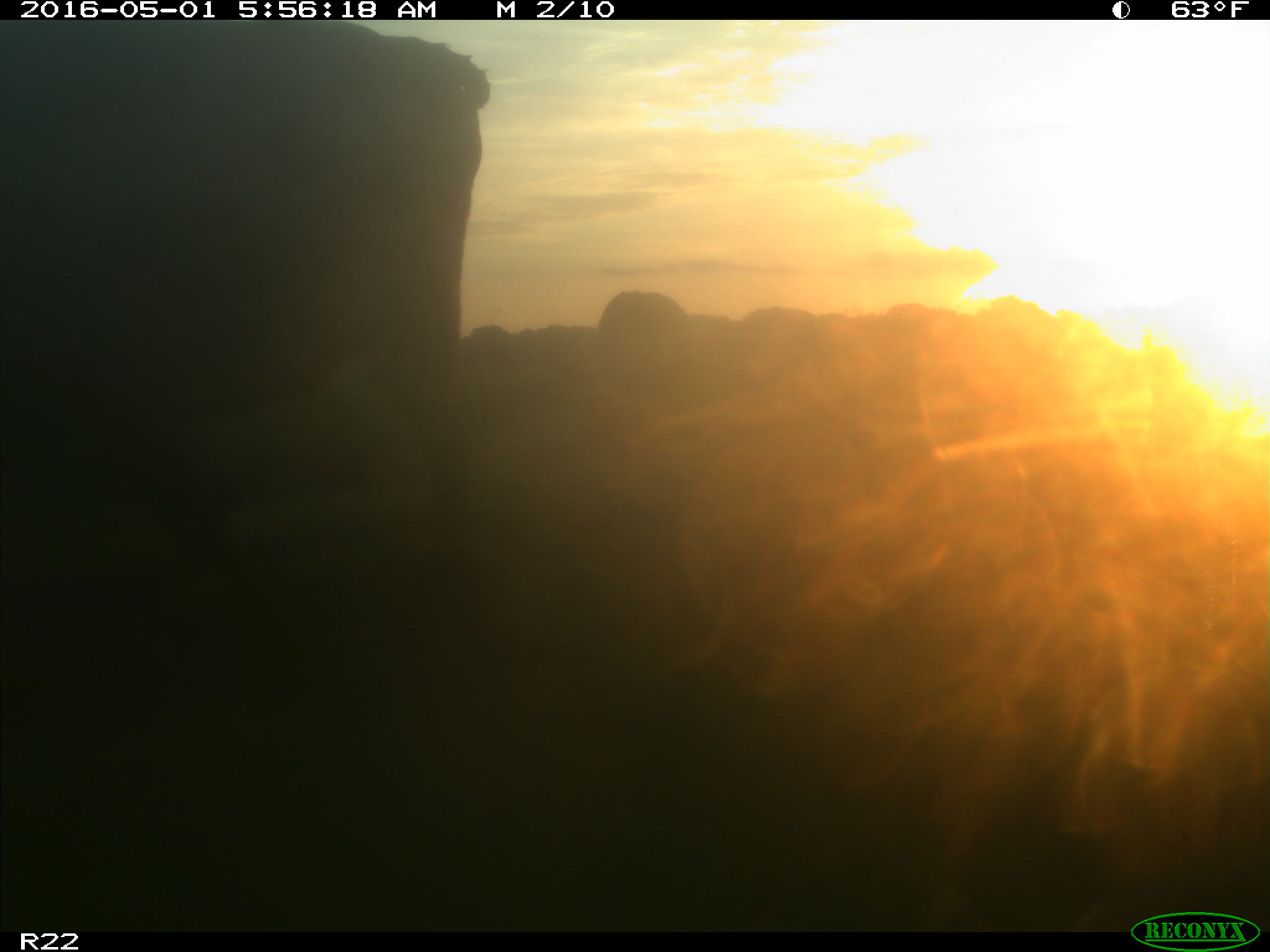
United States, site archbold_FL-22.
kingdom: Animalia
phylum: Chordata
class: Mammalia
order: Artiodactyla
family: Bovidae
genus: Bos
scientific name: Bos taurus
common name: domestic cow